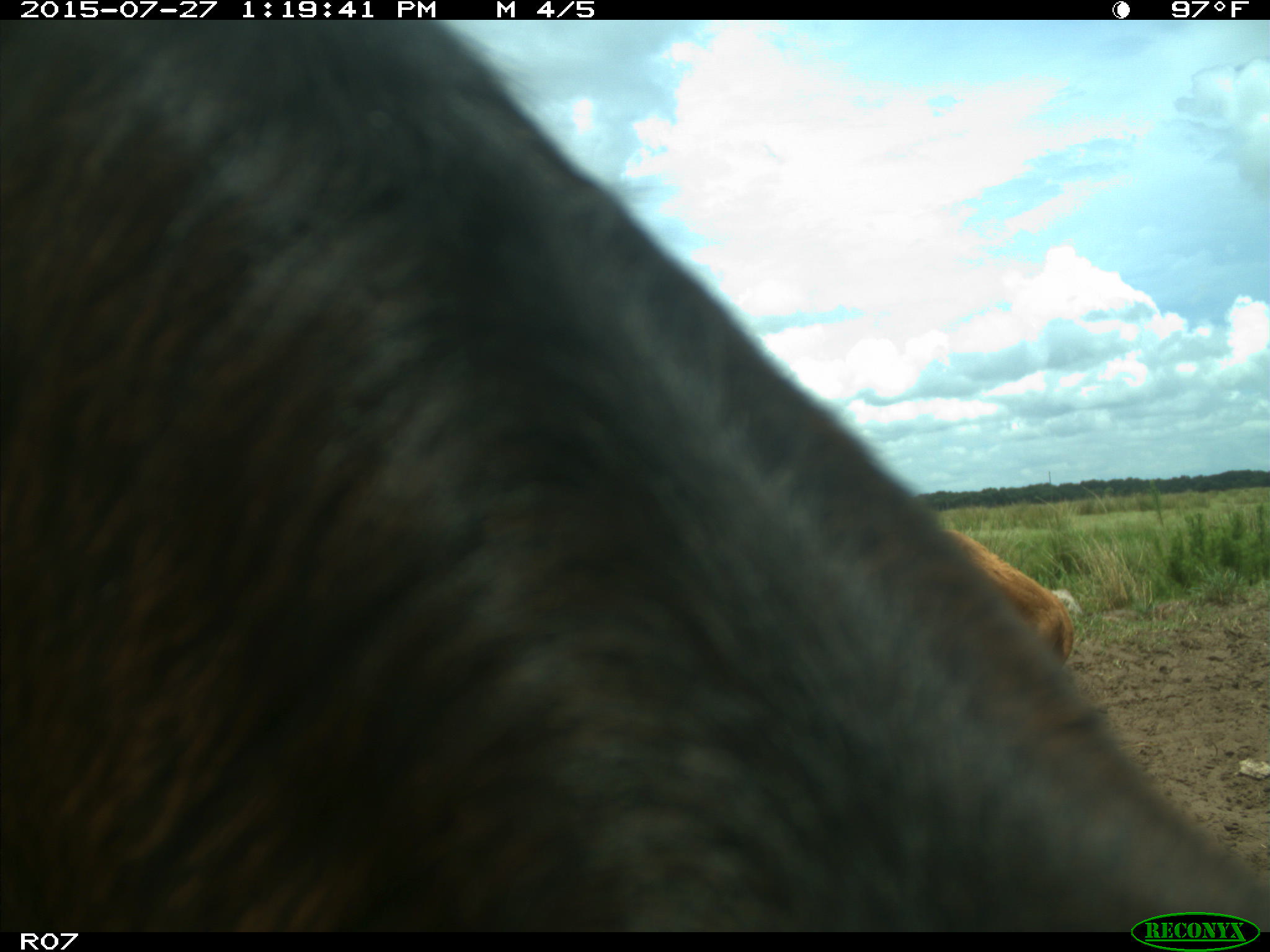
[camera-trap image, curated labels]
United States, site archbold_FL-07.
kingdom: Animalia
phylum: Chordata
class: Mammalia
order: Artiodactyla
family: Bovidae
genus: Bos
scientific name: Bos taurus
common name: domestic cow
Bos taurus (domestic cow).